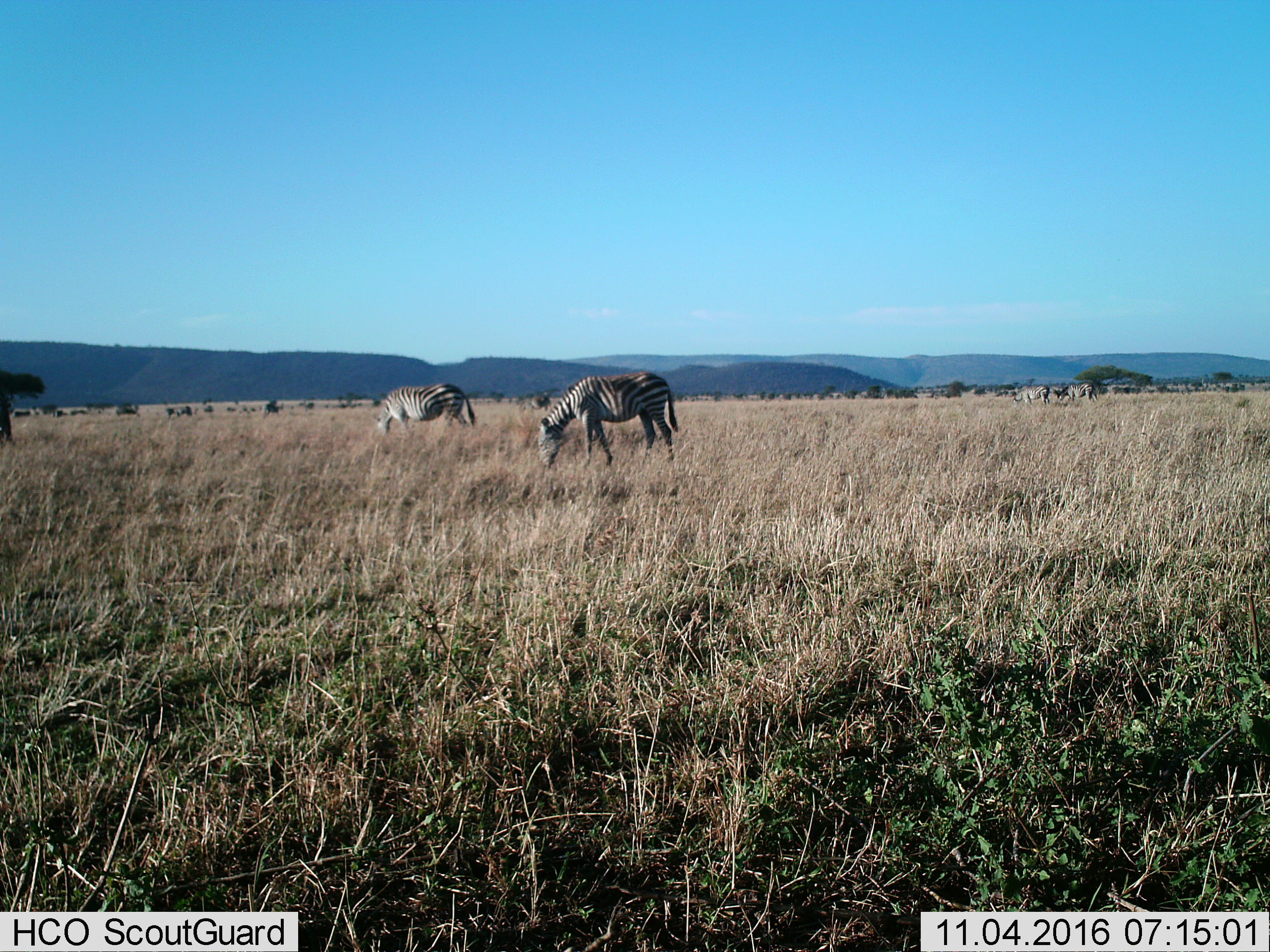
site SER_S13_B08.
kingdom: Animalia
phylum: Chordata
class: Mammalia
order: Perissodactyla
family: Equidae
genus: Equus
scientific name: Equus quagga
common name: plains zebra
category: zebraplains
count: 4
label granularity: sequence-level